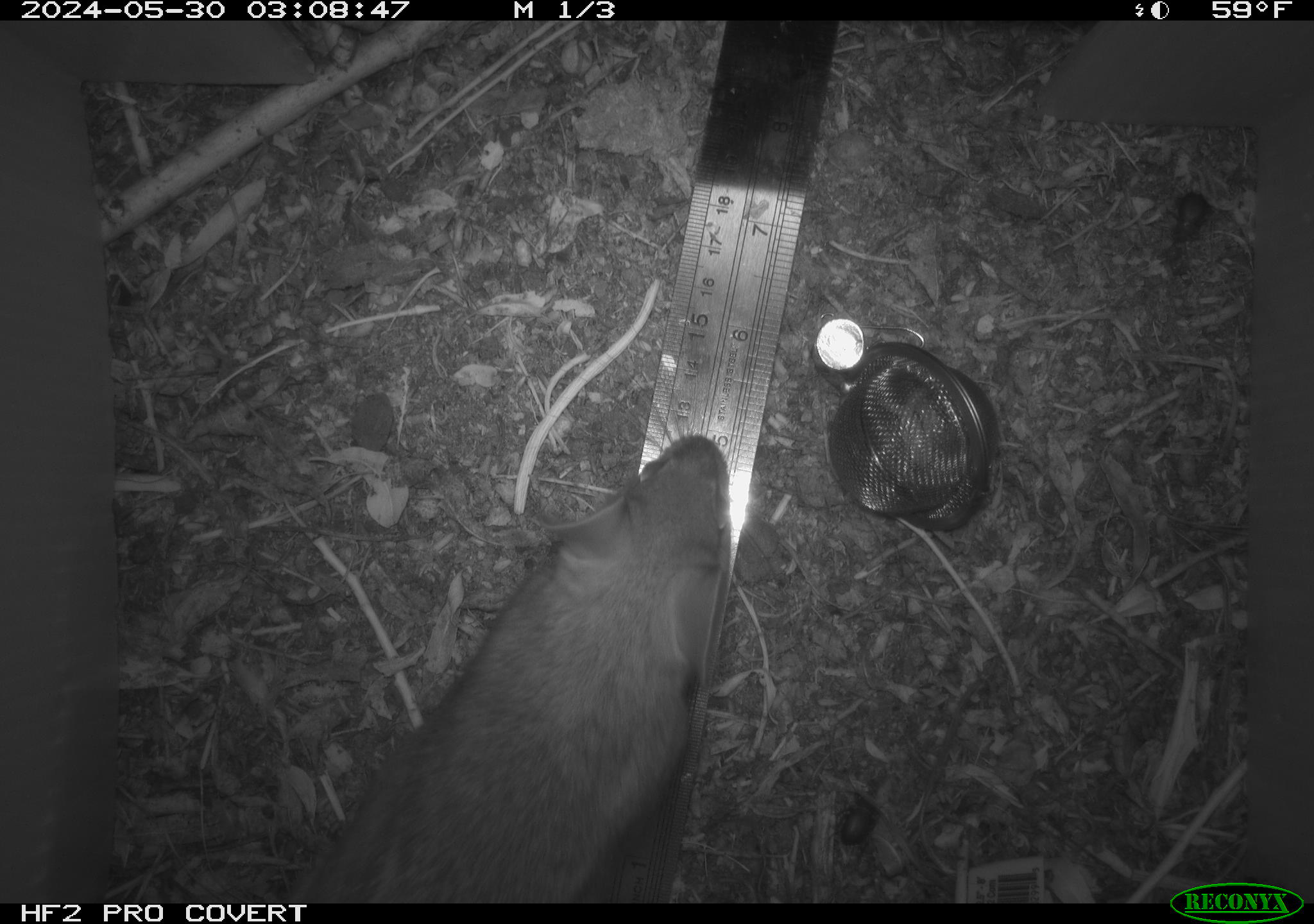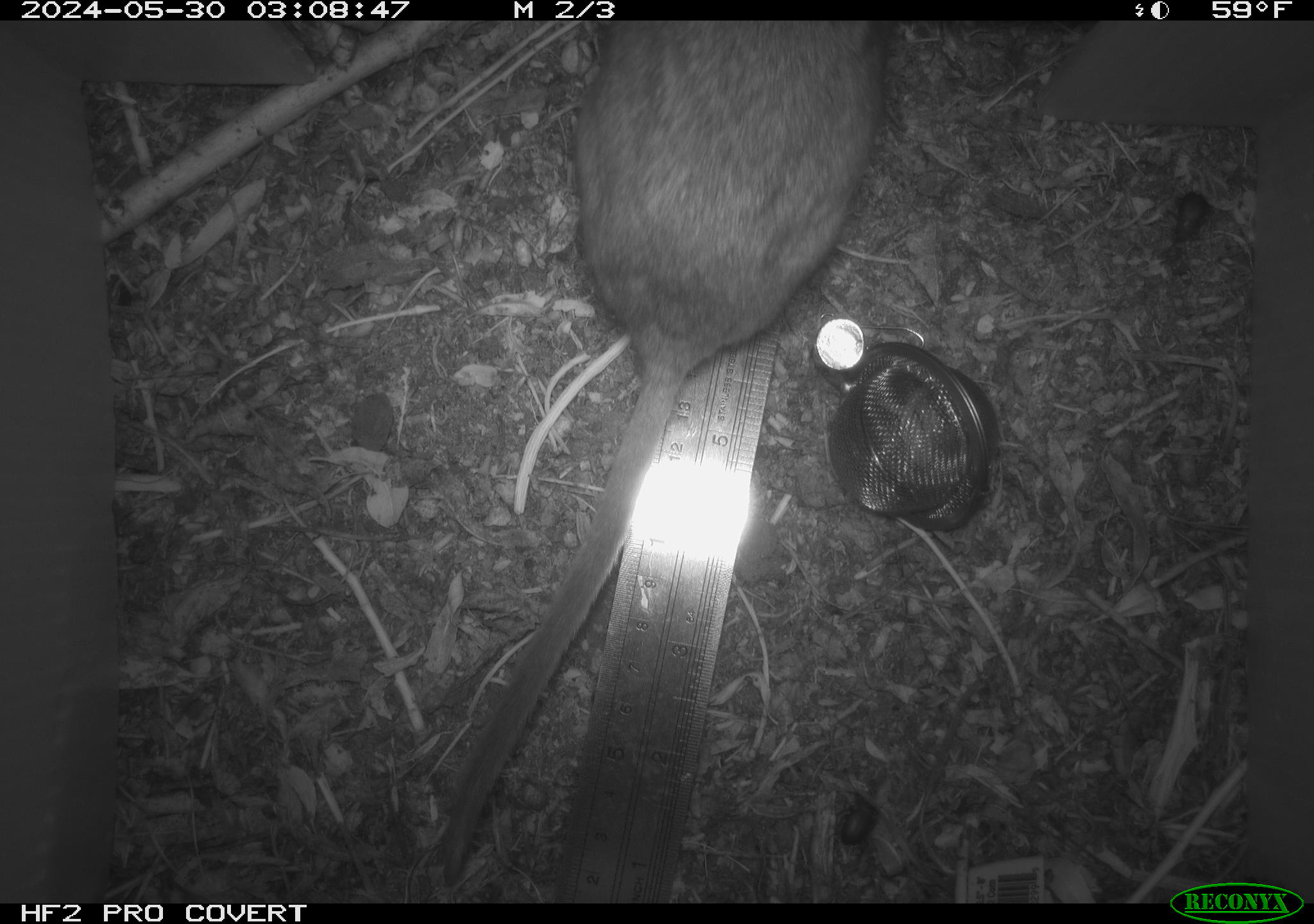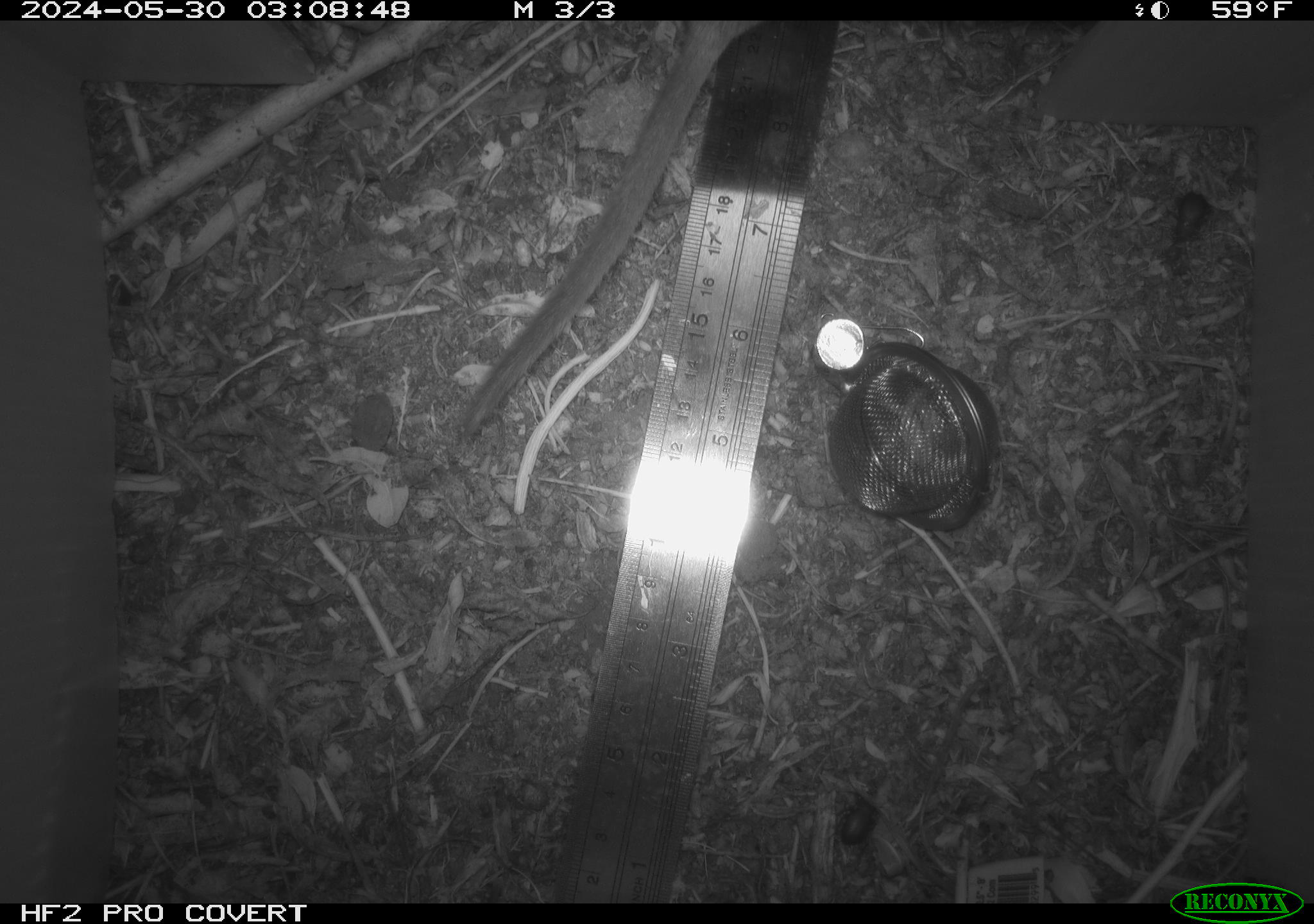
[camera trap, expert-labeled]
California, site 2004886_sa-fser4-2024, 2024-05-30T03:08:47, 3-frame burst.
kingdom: Animalia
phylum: Chordata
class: Mammalia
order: Rodentia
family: Sciuridae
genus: Neotamias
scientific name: Neotamias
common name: western chipmunks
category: neotamias species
Neotamias species (western chipmunks) (Neotamias).